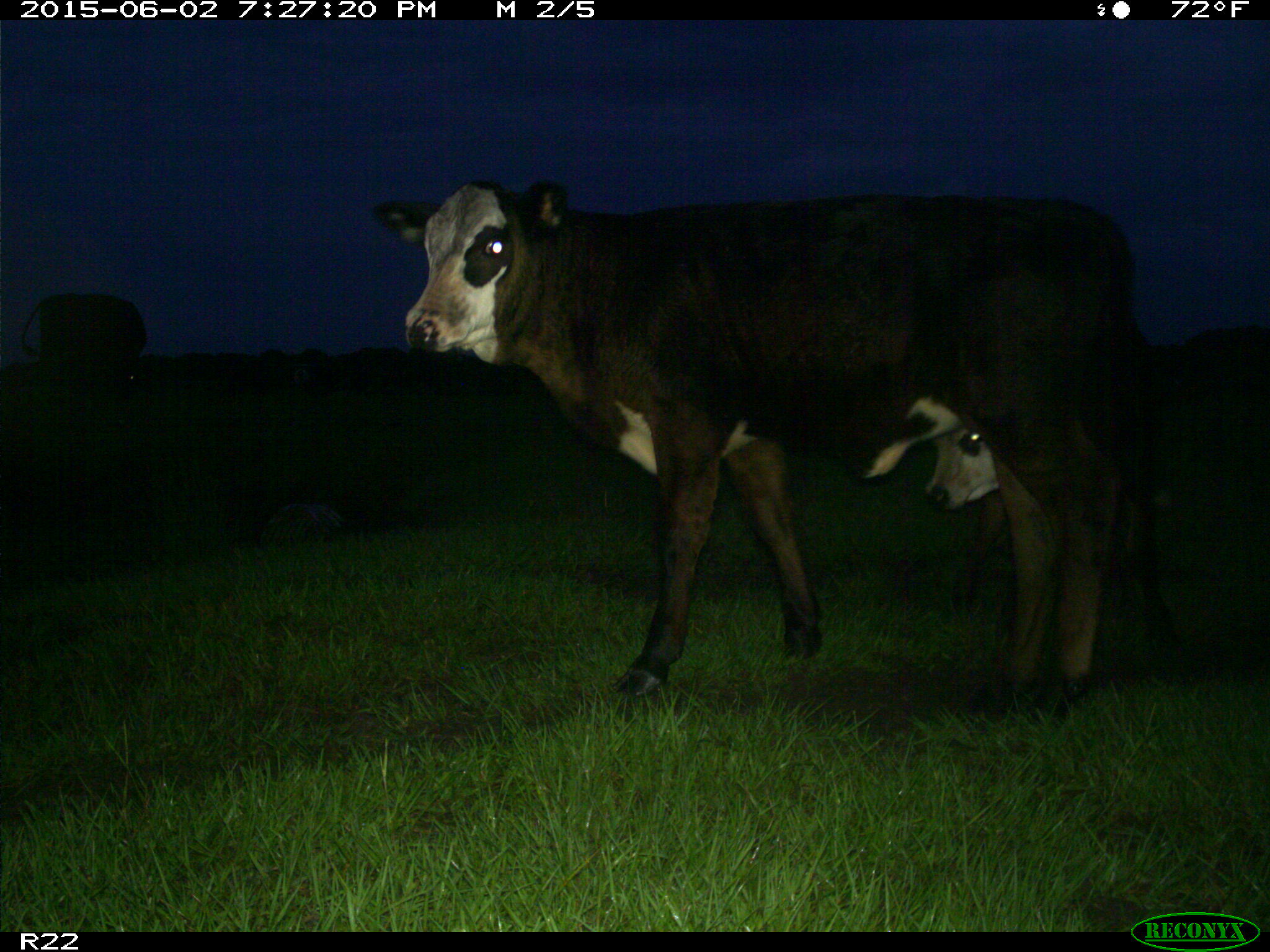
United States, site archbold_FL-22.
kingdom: Animalia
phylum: Chordata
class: Mammalia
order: Artiodactyla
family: Bovidae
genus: Bos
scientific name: Bos taurus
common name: domestic cow